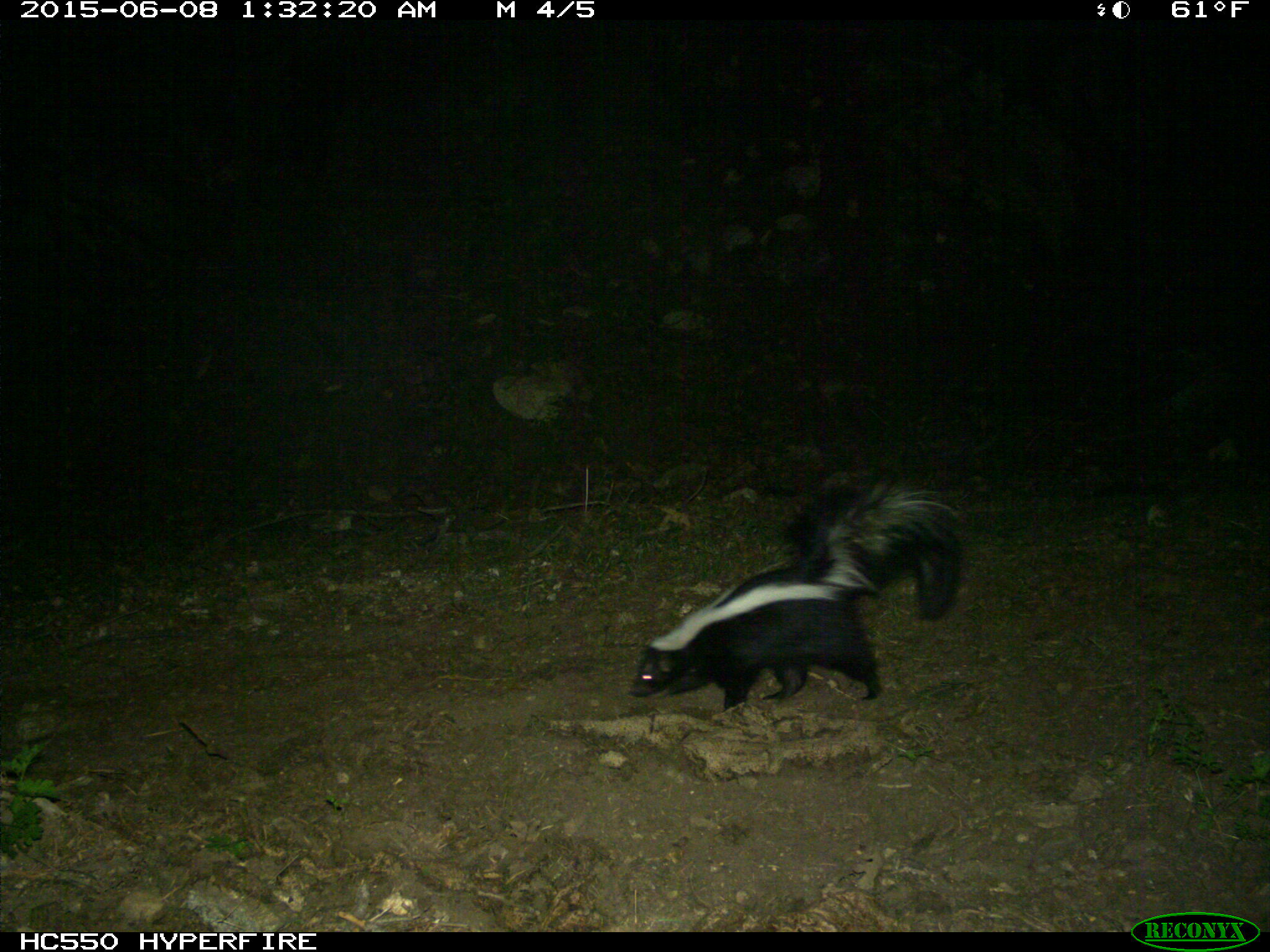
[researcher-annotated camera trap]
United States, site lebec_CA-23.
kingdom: Animalia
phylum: Chordata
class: Mammalia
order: Carnivora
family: Mephitidae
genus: Mephitis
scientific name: Mephitis mephitis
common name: striped skunk